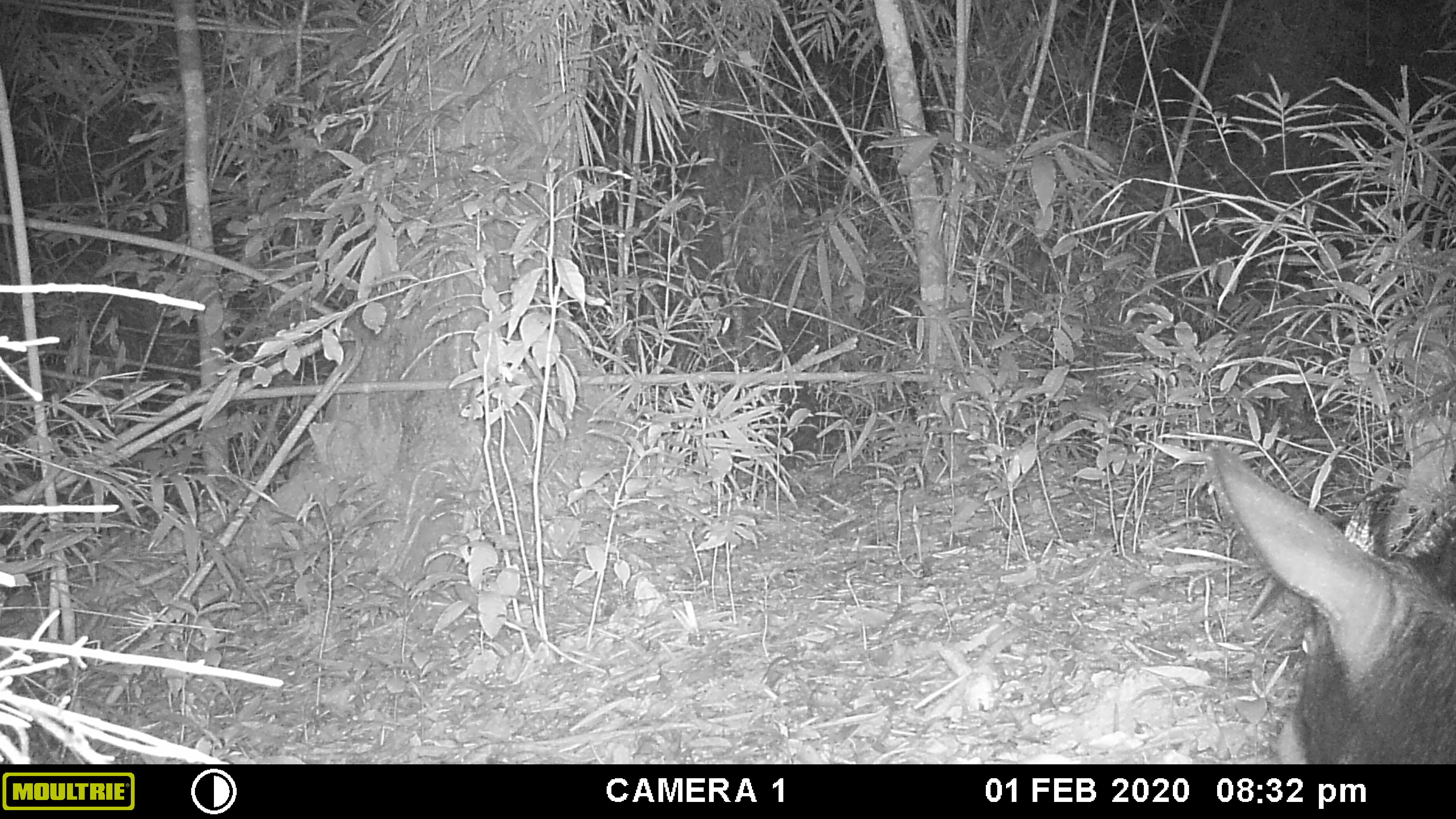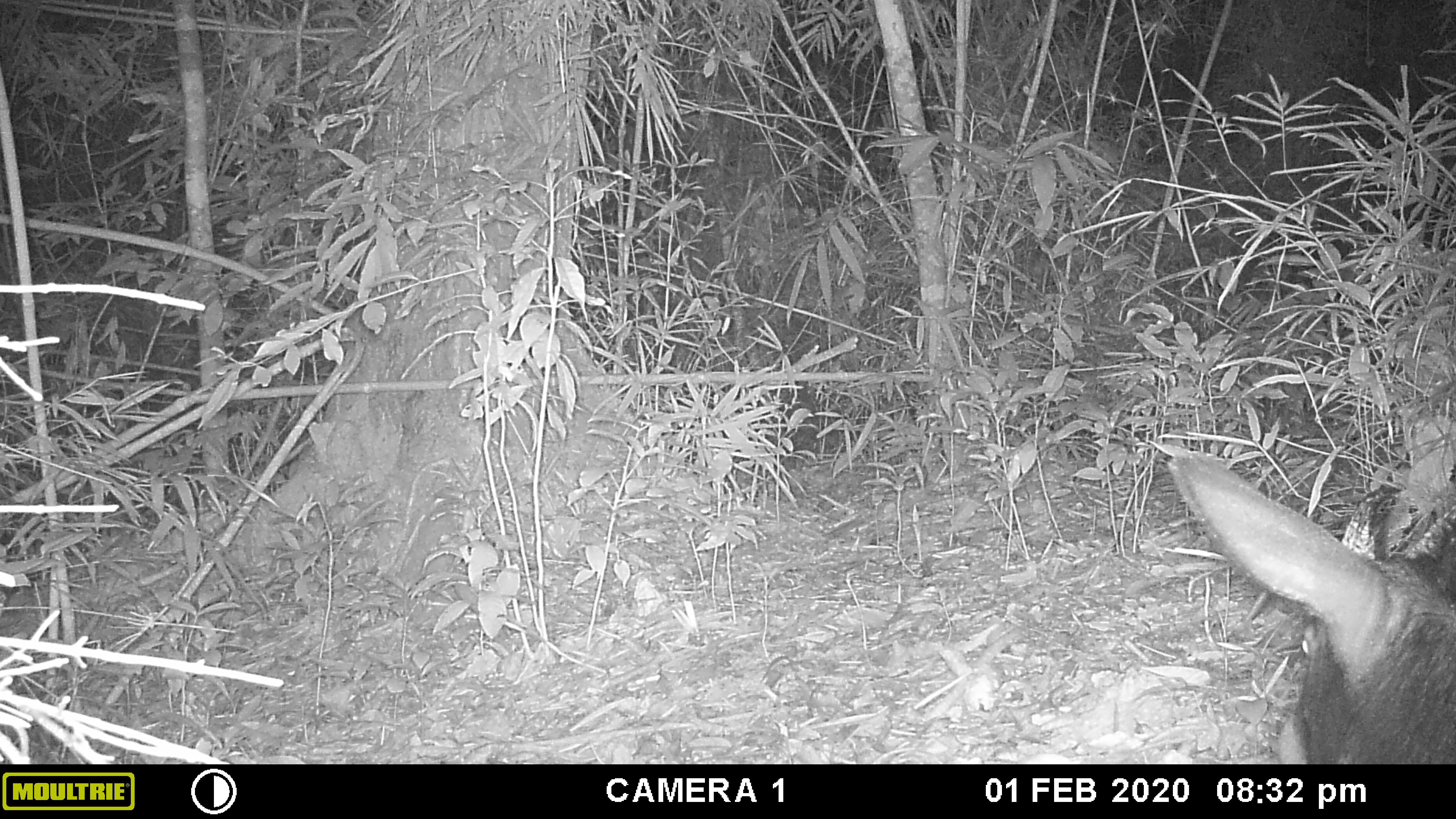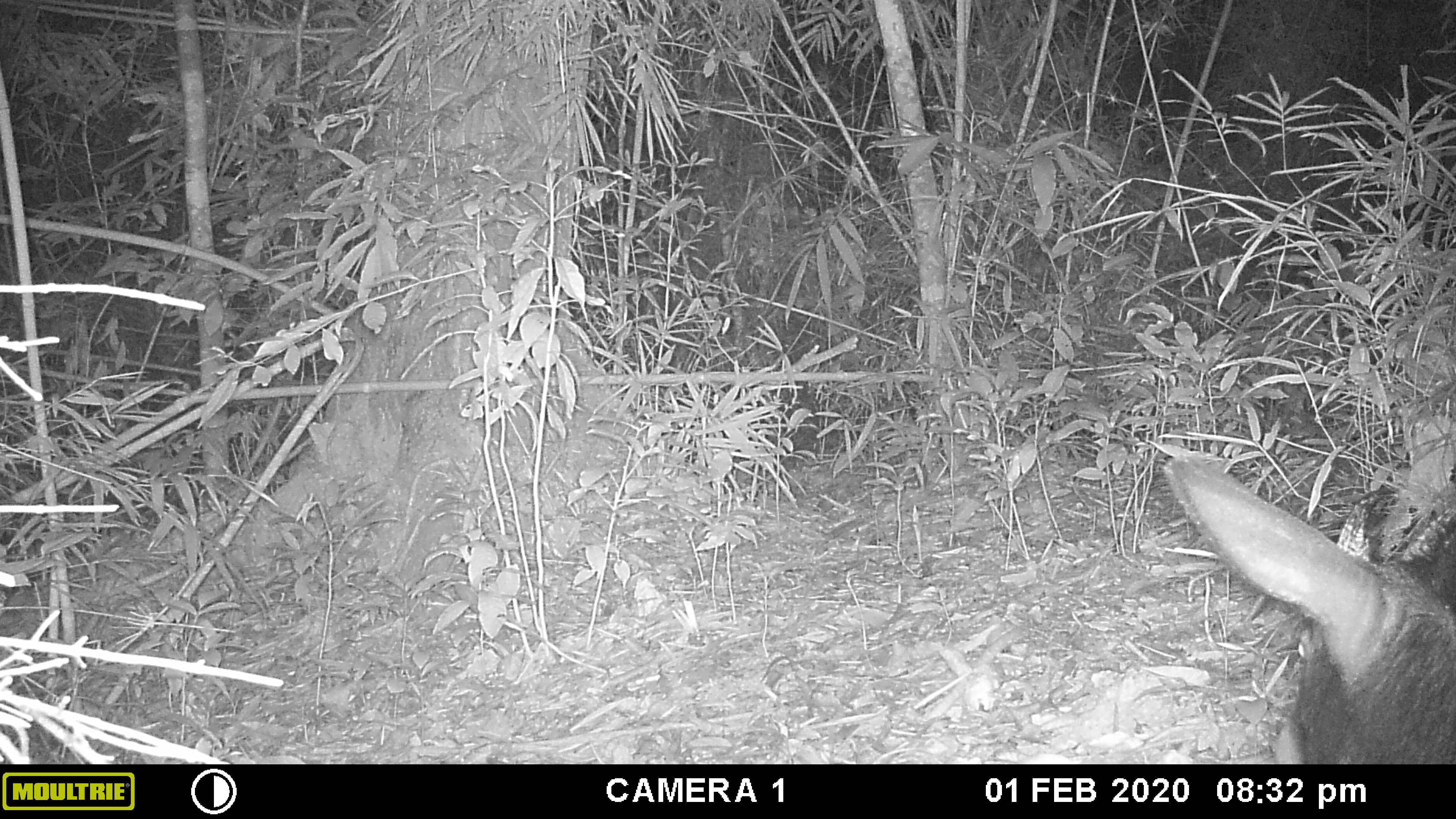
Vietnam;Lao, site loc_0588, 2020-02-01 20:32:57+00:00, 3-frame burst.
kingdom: Animalia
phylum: Chordata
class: Mammalia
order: Artiodactyla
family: Bovidae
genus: Capricornis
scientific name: Capricornis sumatraensis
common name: chinese serow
Chinese serow (Capricornis sumatraensis). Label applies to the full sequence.